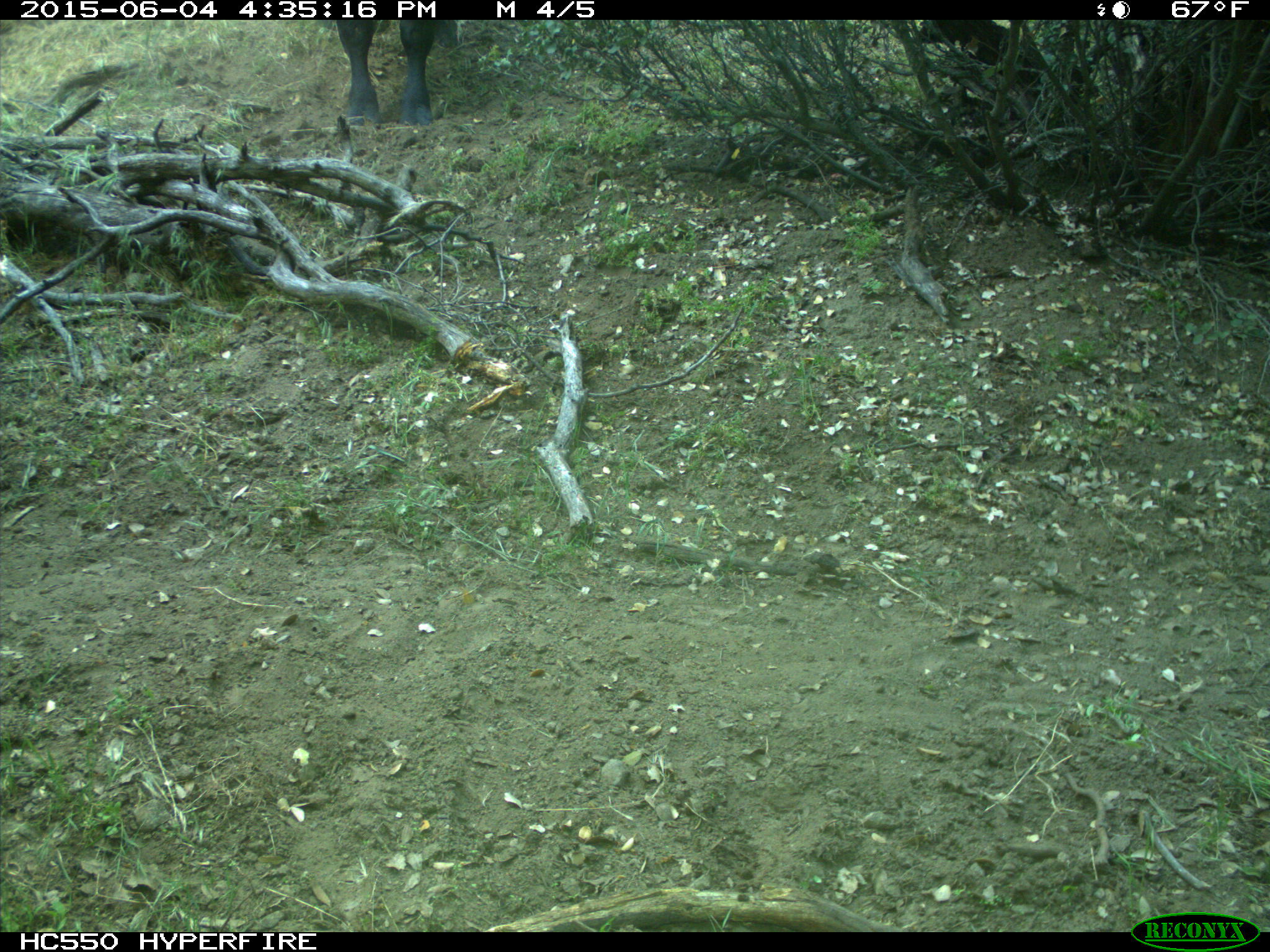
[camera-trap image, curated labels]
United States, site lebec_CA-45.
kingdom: Animalia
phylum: Chordata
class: Mammalia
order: Artiodactyla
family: Bovidae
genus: Bos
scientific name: Bos taurus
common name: domestic cow